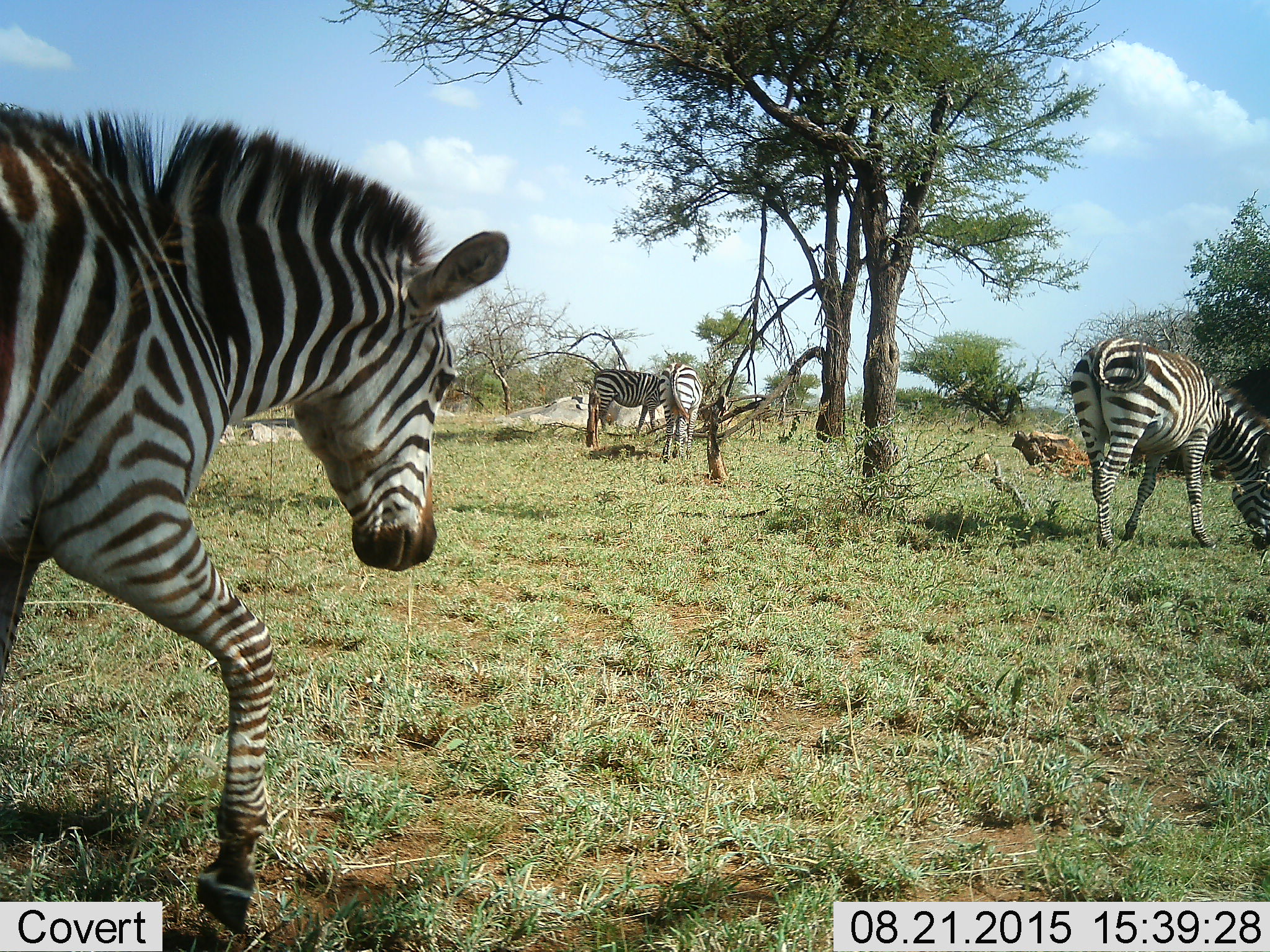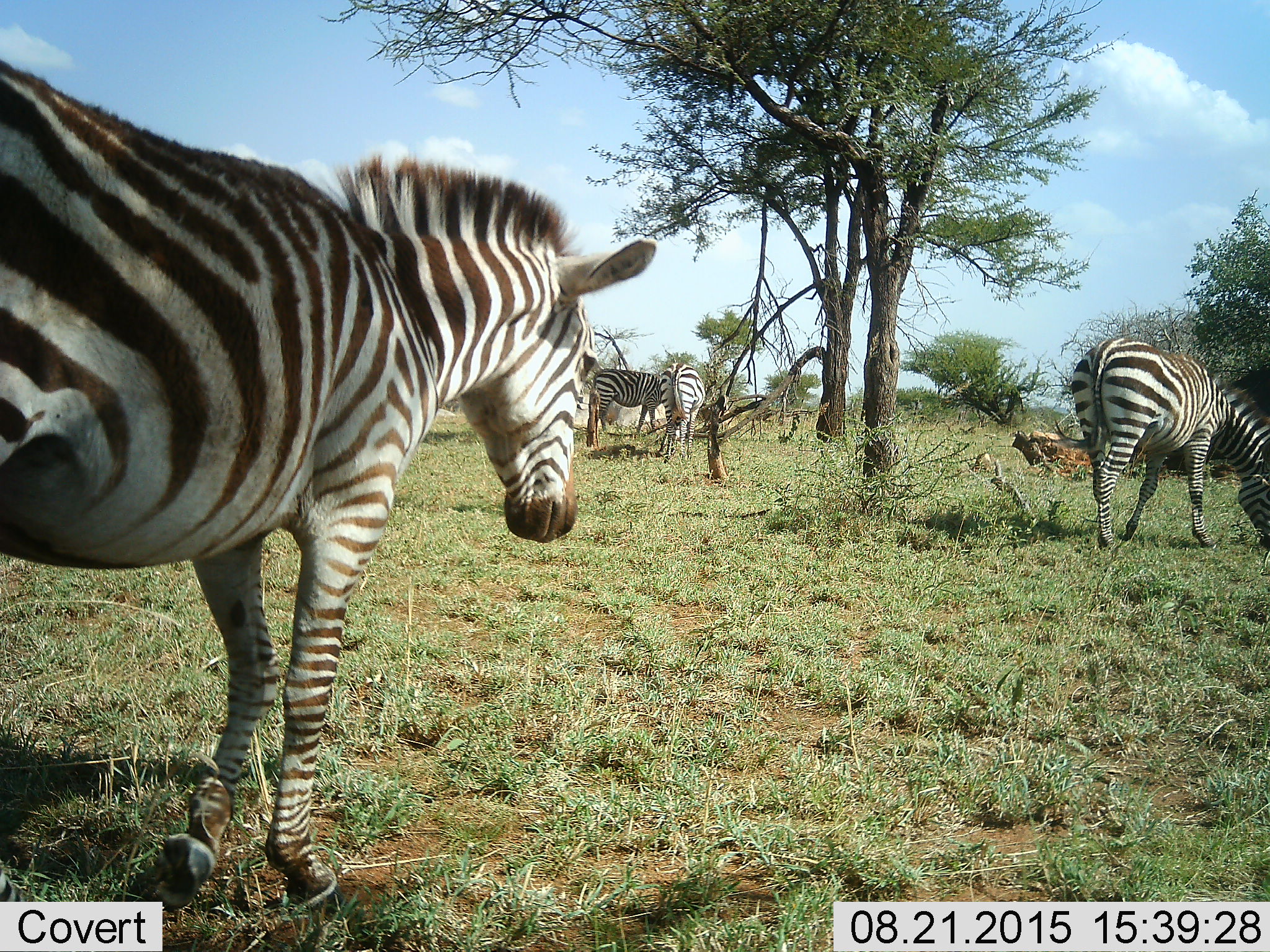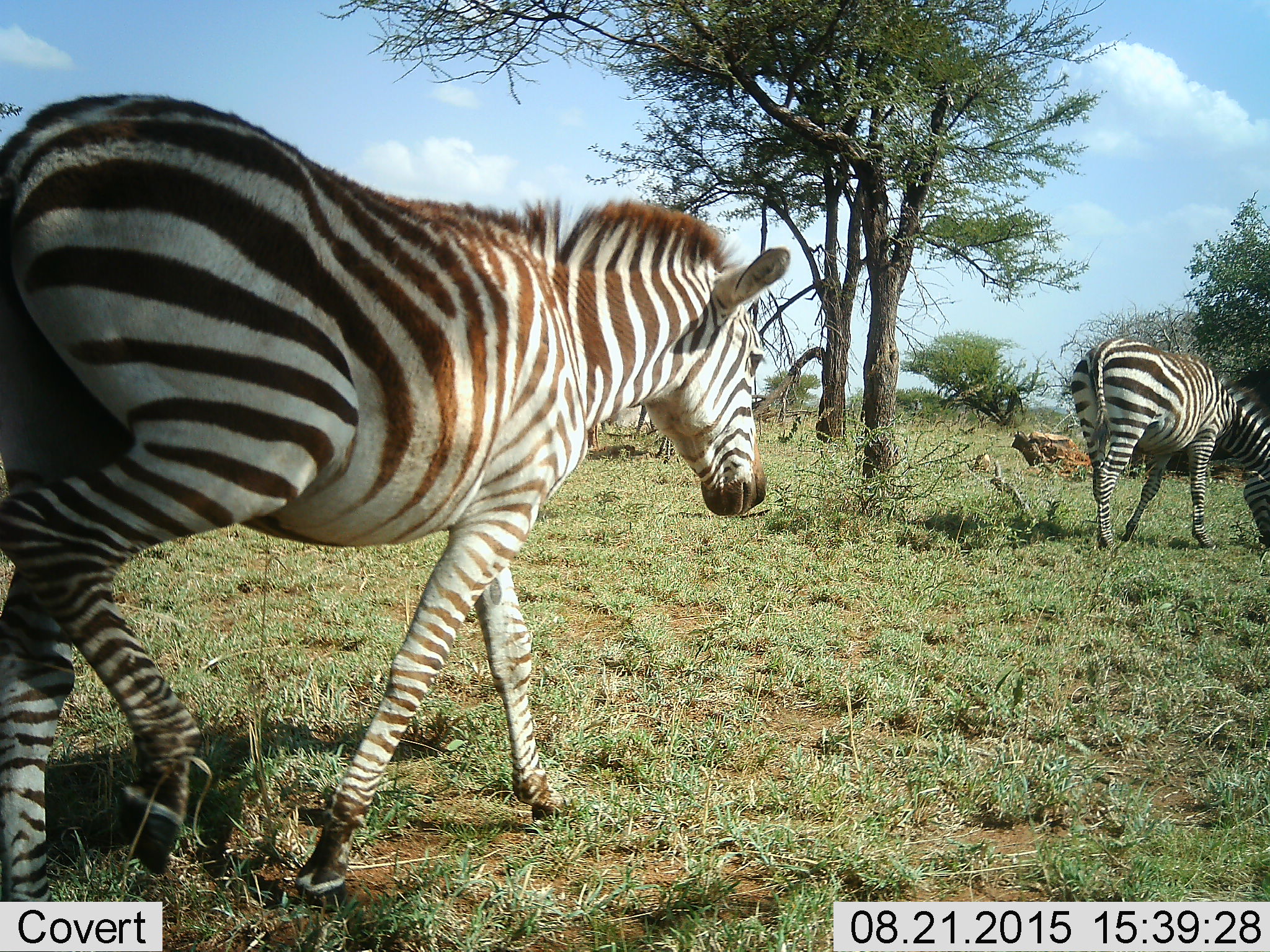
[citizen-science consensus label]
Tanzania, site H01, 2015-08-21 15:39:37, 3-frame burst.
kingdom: Animalia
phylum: Chordata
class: Mammalia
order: Perissodactyla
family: Equidae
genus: Equus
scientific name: Equus quagga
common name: plains zebra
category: zebra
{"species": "zebra (plains zebra) (Equus quagga)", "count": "4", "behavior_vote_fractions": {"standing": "40%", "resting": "0%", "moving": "60%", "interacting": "20%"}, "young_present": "0%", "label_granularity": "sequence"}